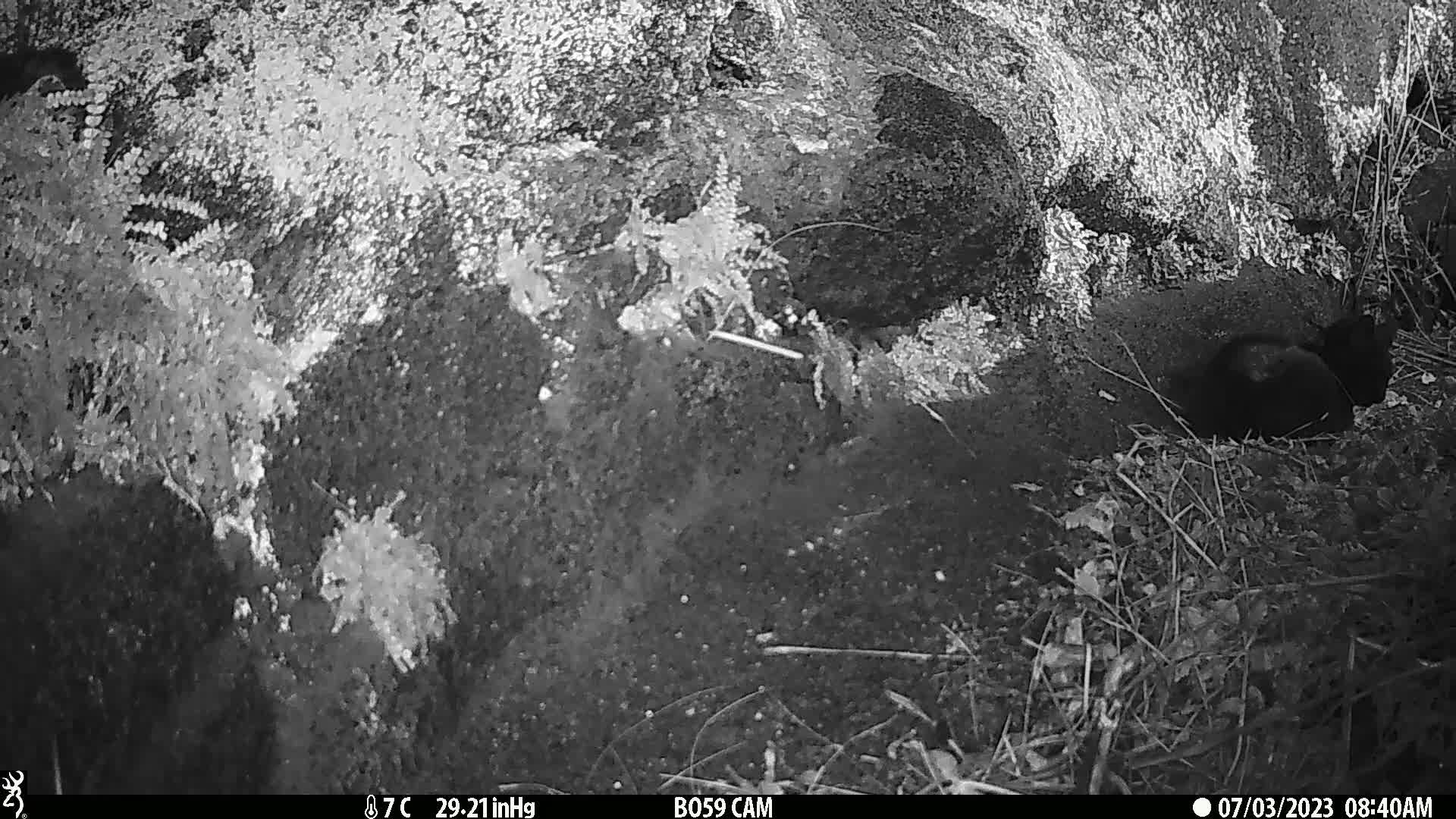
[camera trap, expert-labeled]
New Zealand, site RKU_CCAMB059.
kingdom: Animalia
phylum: Chordata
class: Mammalia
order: Carnivora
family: Felidae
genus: Felis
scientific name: Felis catus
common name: domestic cat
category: cat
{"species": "cat (domestic cat) (Felis catus)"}